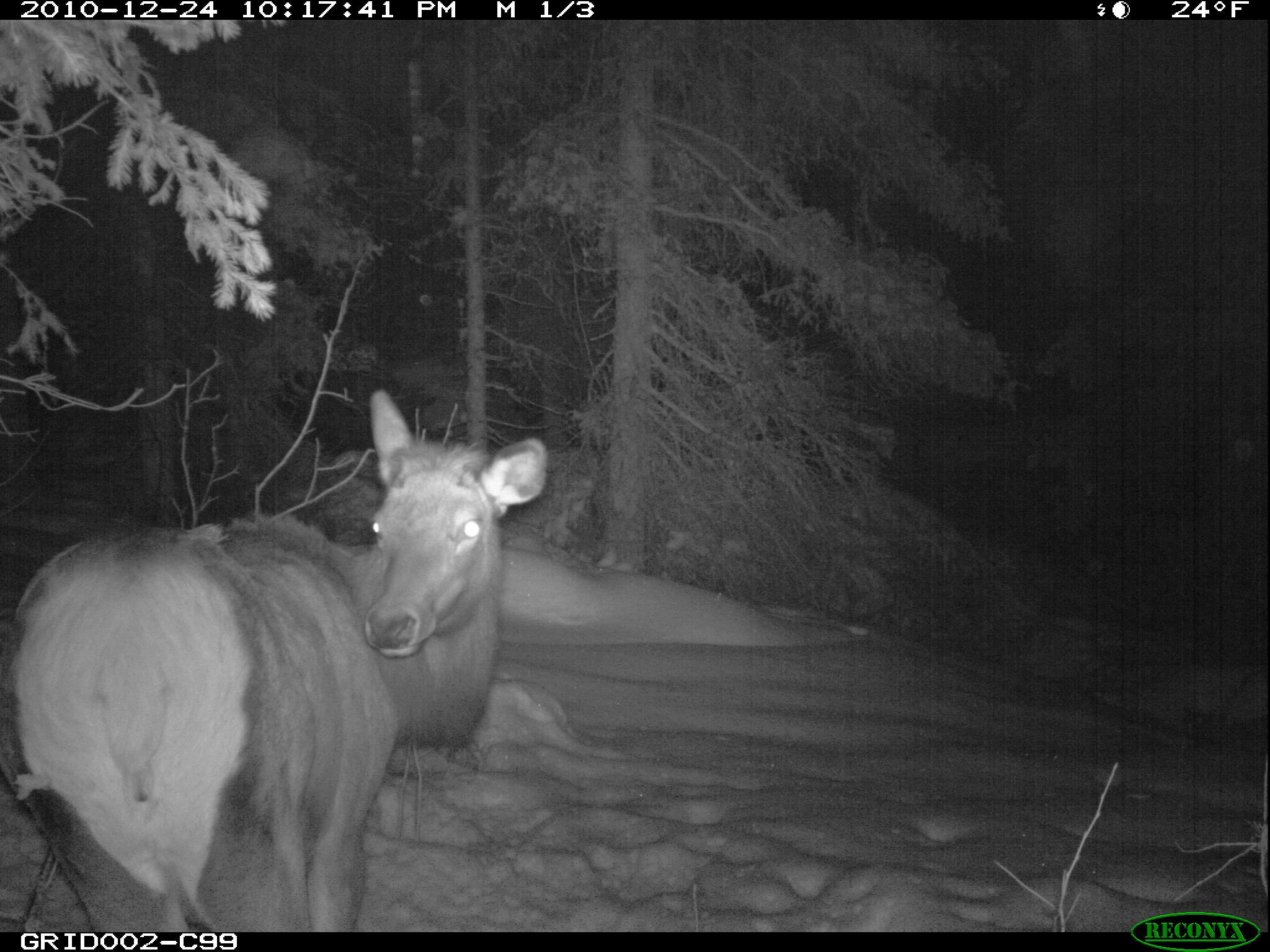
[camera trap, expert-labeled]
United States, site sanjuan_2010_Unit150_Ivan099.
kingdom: Animalia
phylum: Chordata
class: Mammalia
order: Artiodactyla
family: Cervidae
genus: Cervus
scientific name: Cervus elaphus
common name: red deer